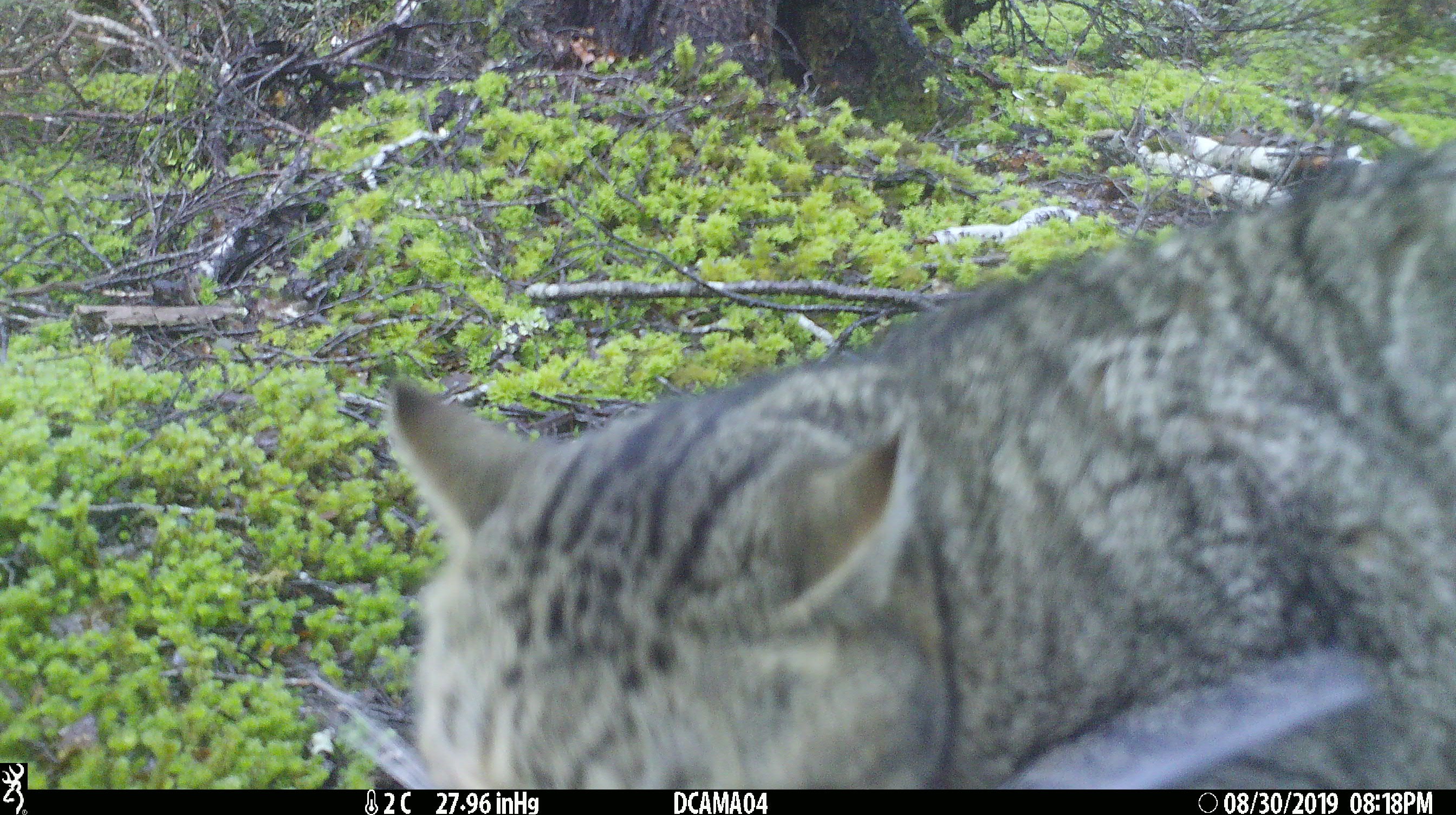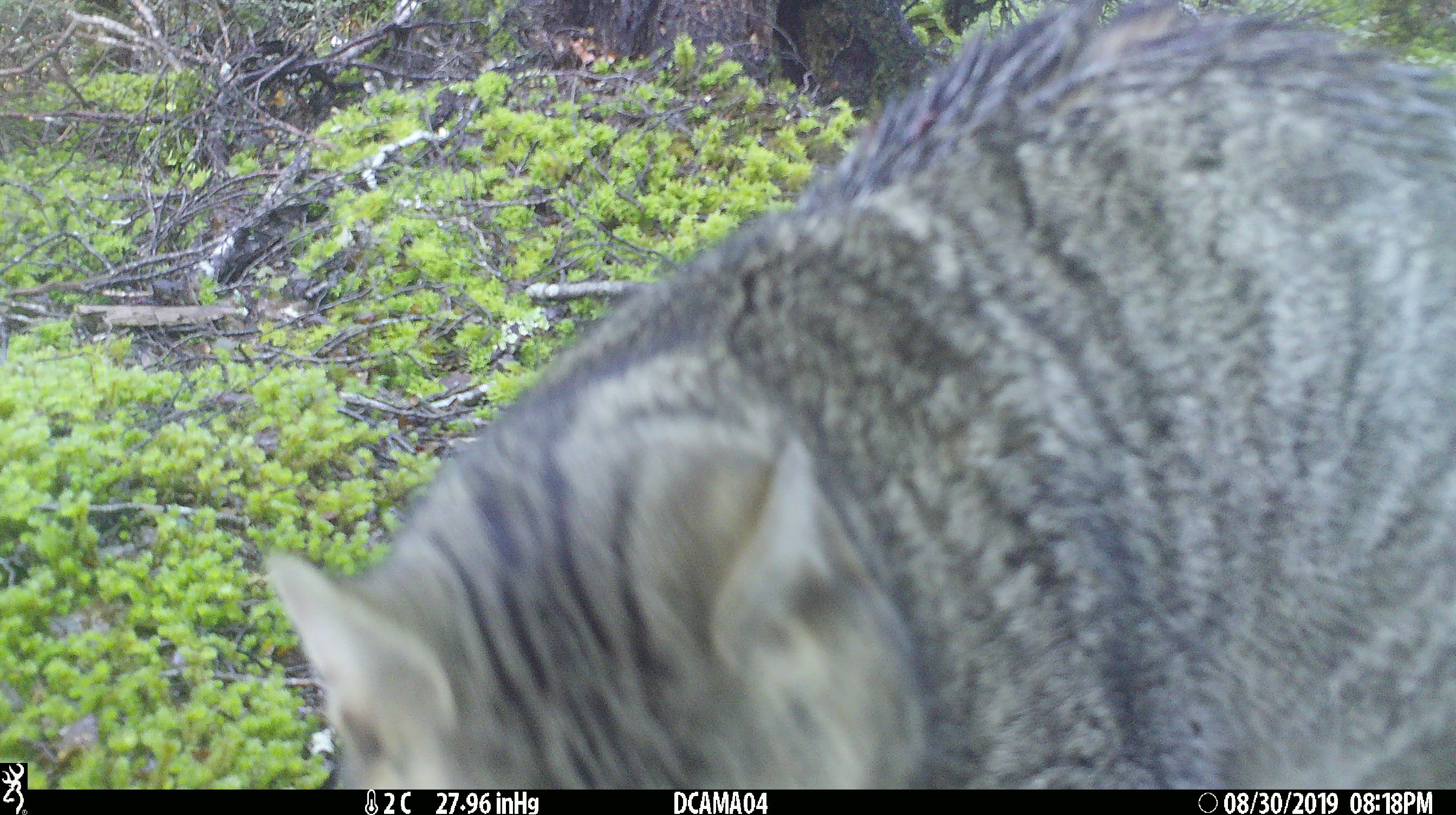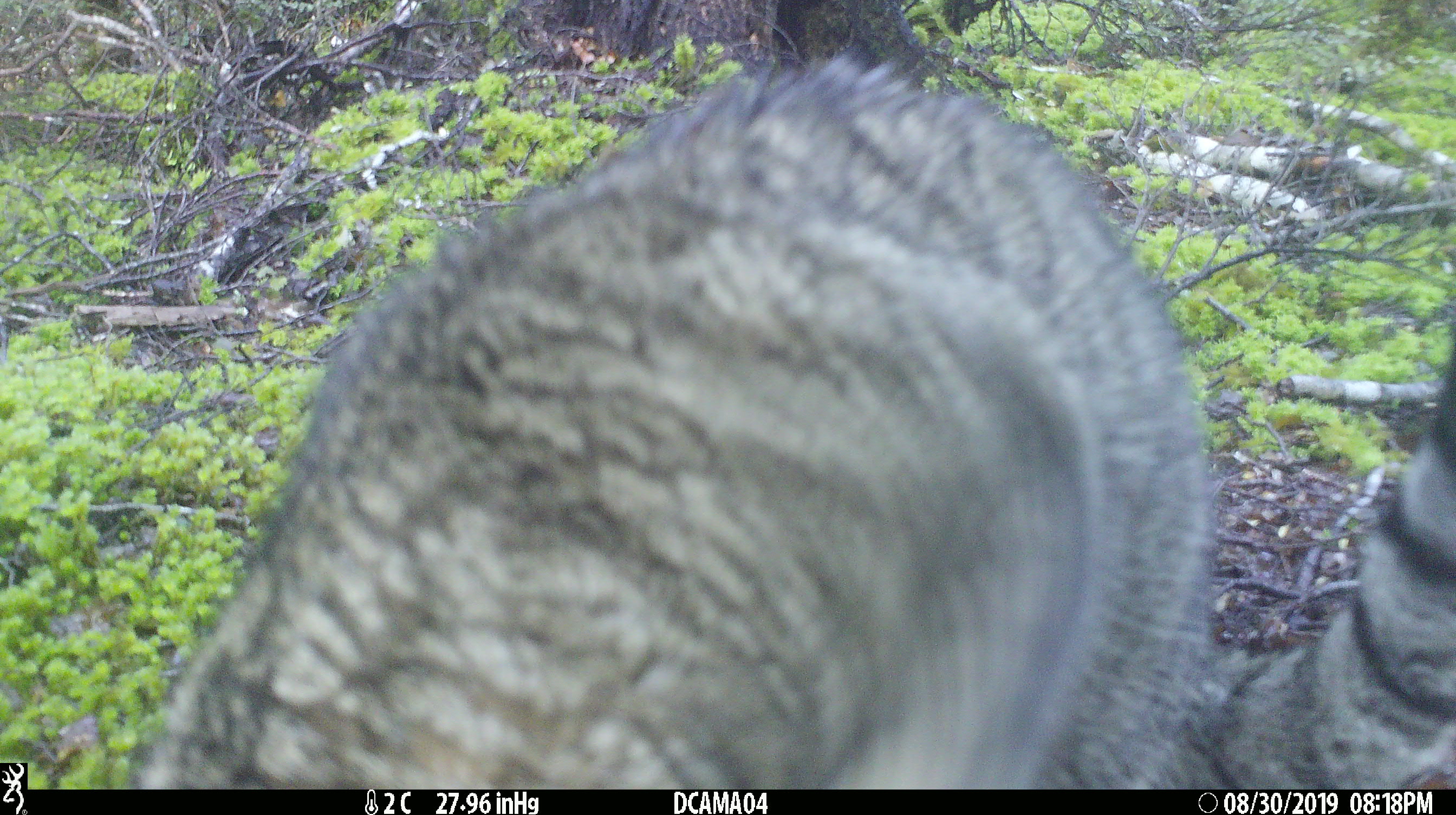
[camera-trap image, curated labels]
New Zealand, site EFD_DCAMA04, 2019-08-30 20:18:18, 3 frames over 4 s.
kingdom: Animalia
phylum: Chordata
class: Mammalia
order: Carnivora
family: Felidae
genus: Felis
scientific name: Felis catus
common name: domestic cat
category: cat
Cat (domestic cat) (Felis catus).